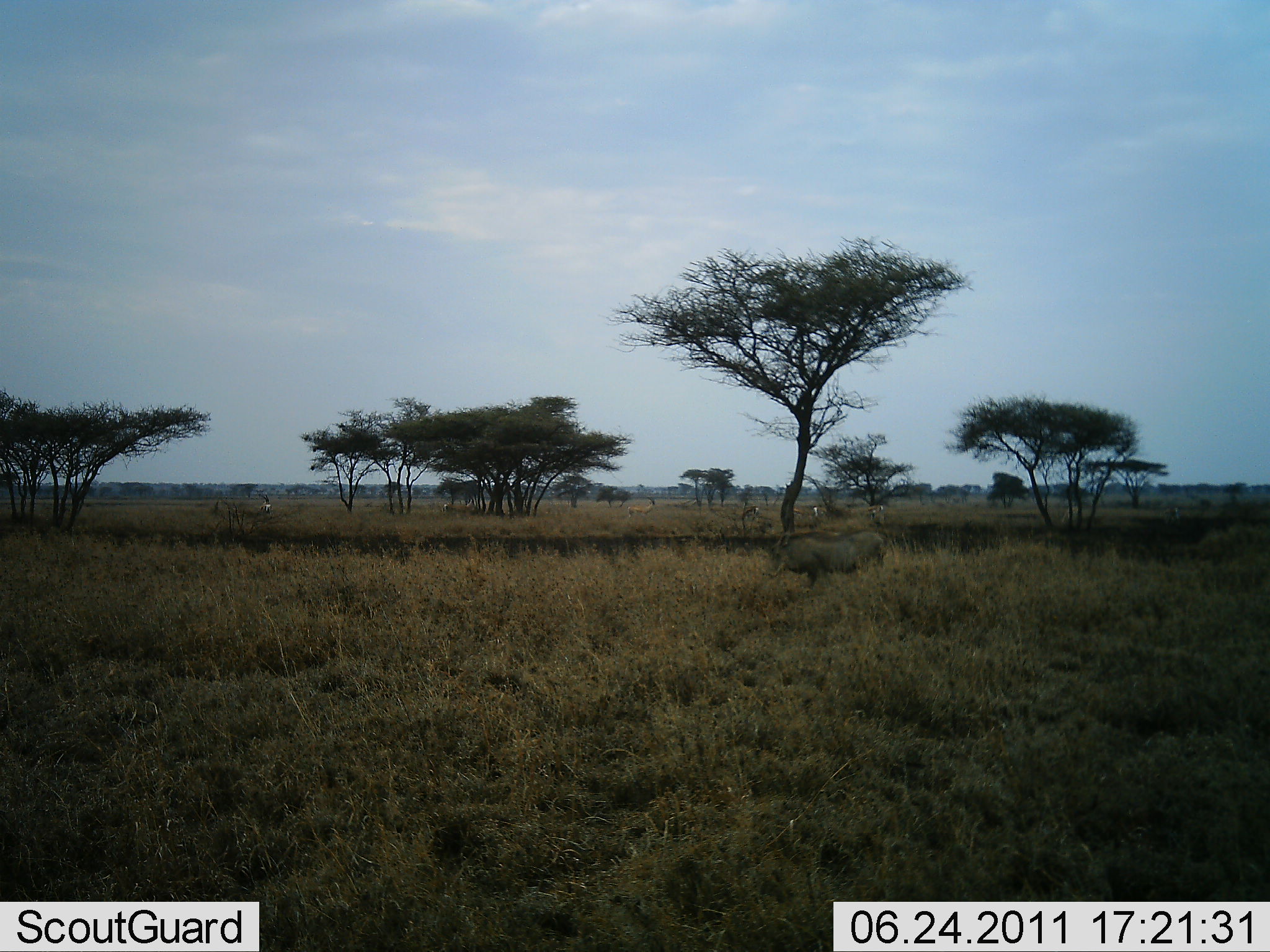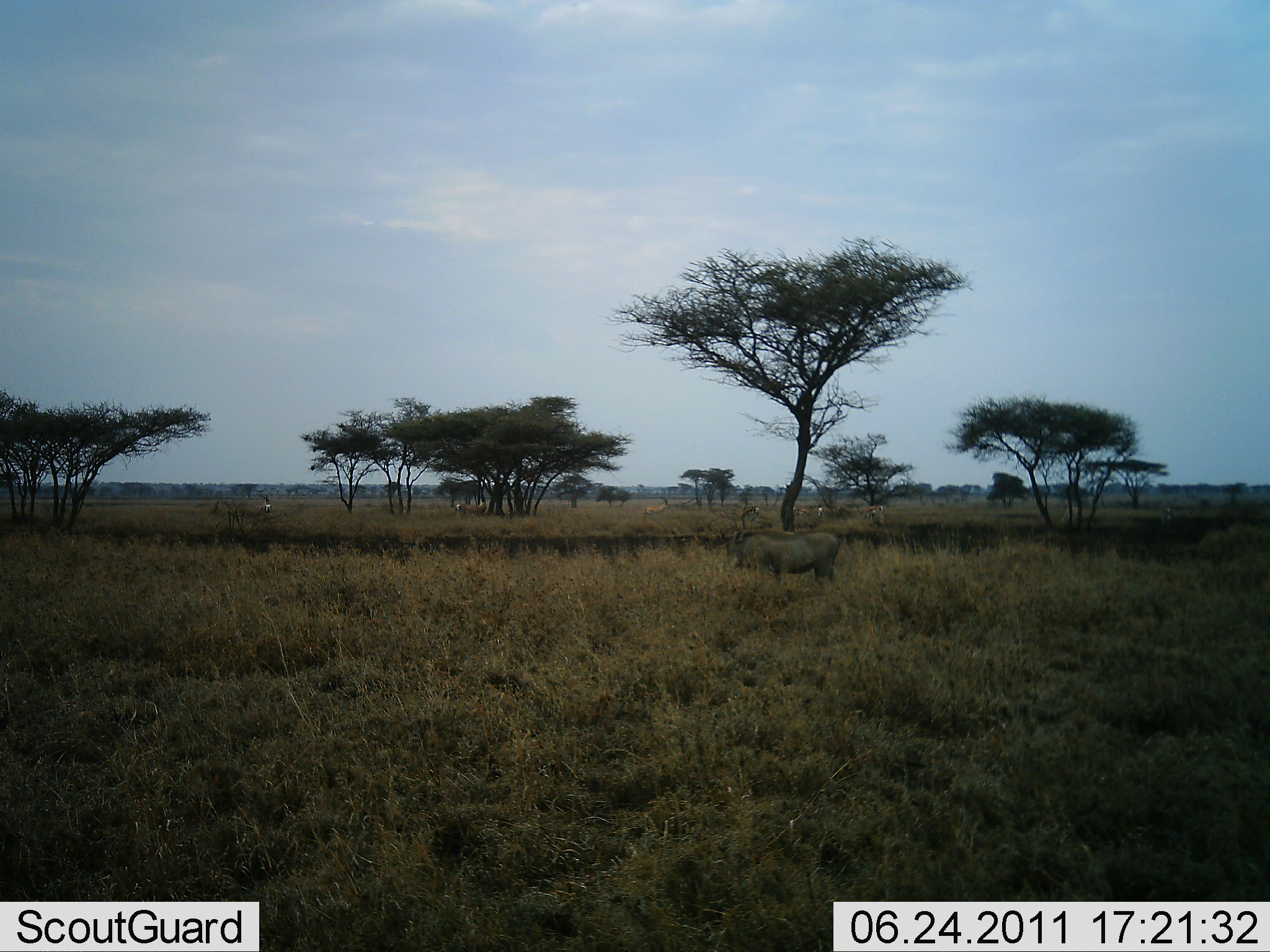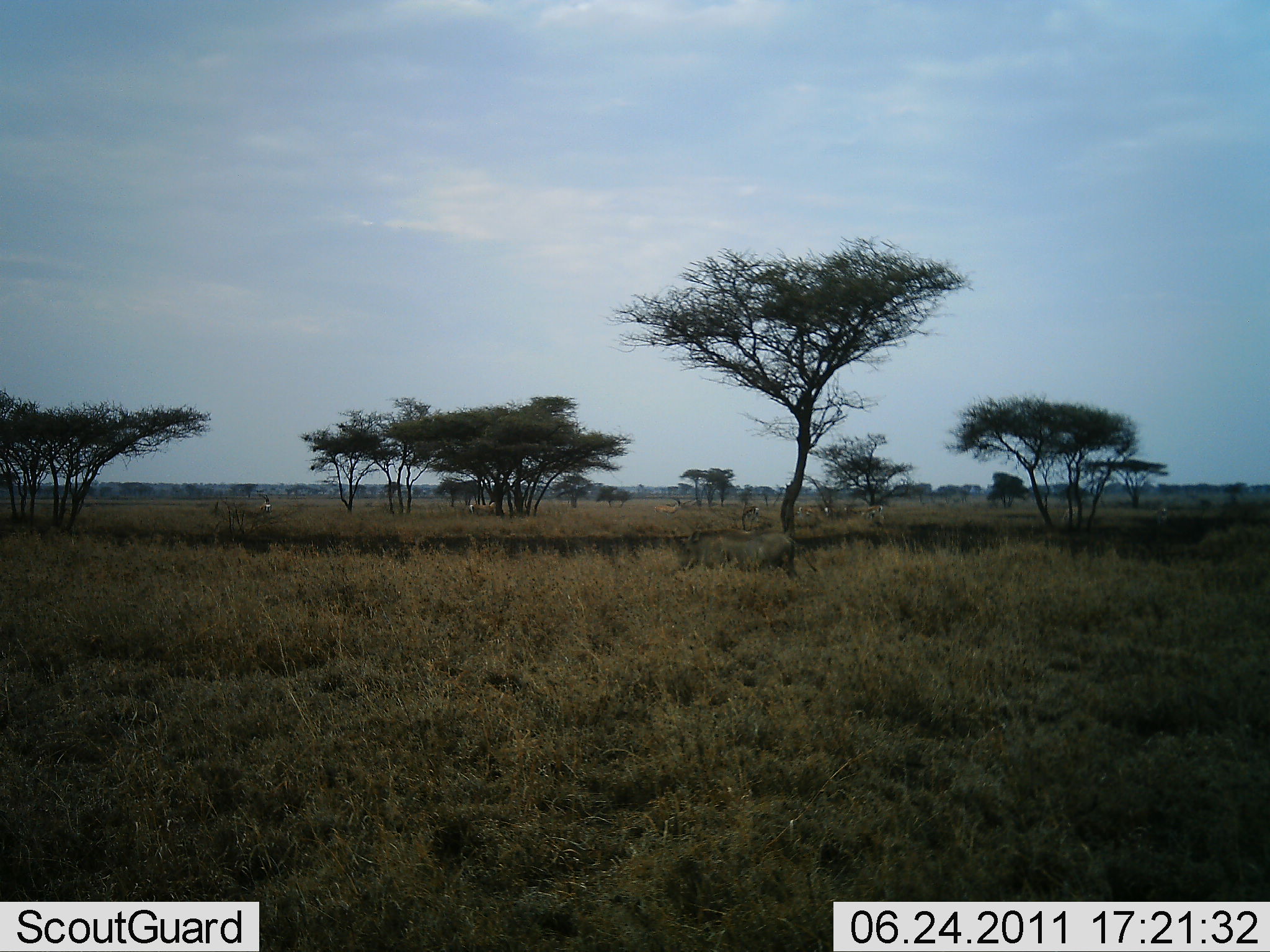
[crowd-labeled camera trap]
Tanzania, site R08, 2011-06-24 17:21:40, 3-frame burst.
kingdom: Animalia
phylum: Chordata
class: Mammalia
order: Artiodactyla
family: Suidae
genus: Phacochoerus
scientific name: Phacochoerus africanus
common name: warthog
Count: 1.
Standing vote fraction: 0%.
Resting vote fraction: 0%.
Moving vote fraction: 100%.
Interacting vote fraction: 0%.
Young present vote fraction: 0%.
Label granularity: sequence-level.